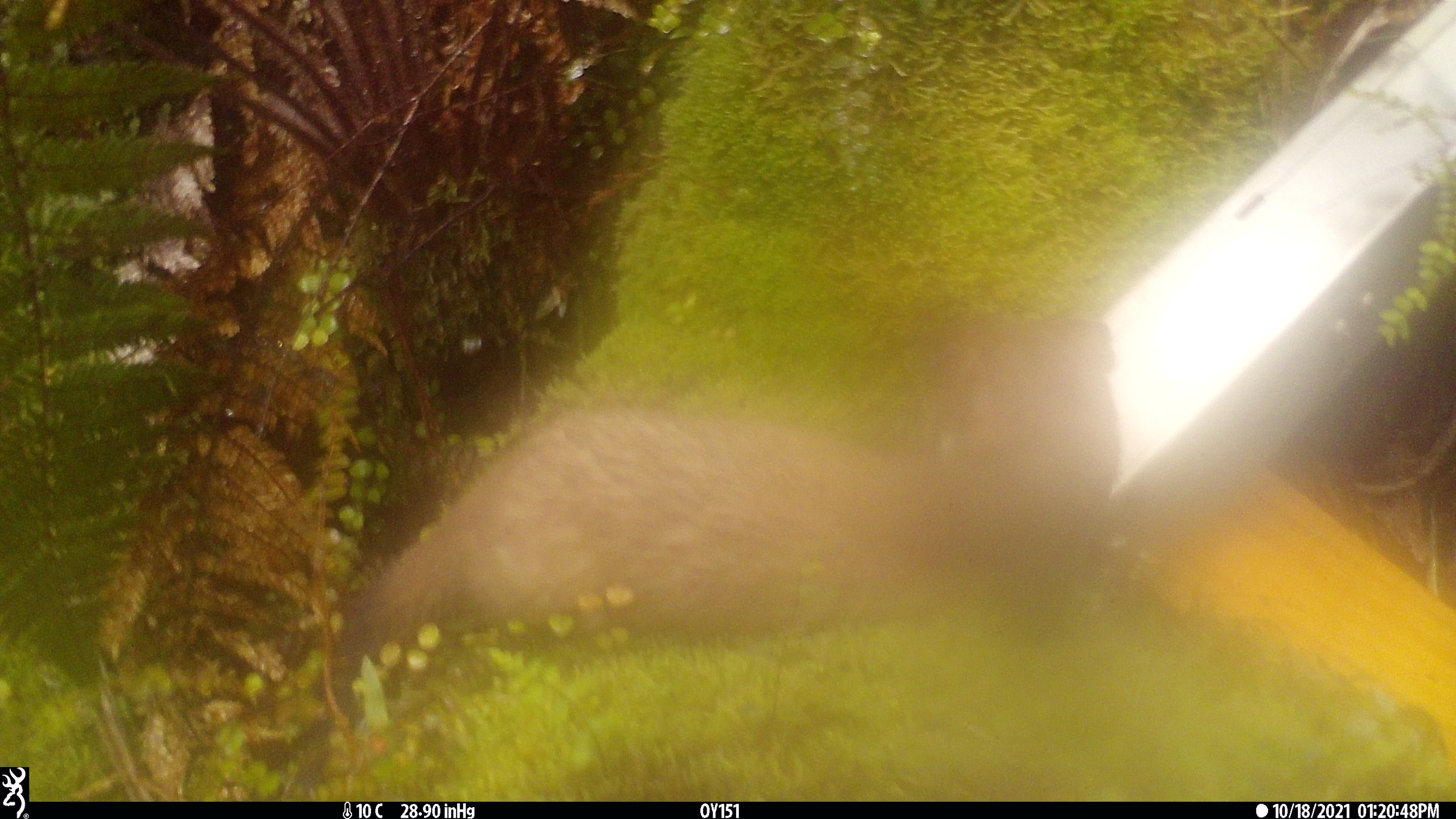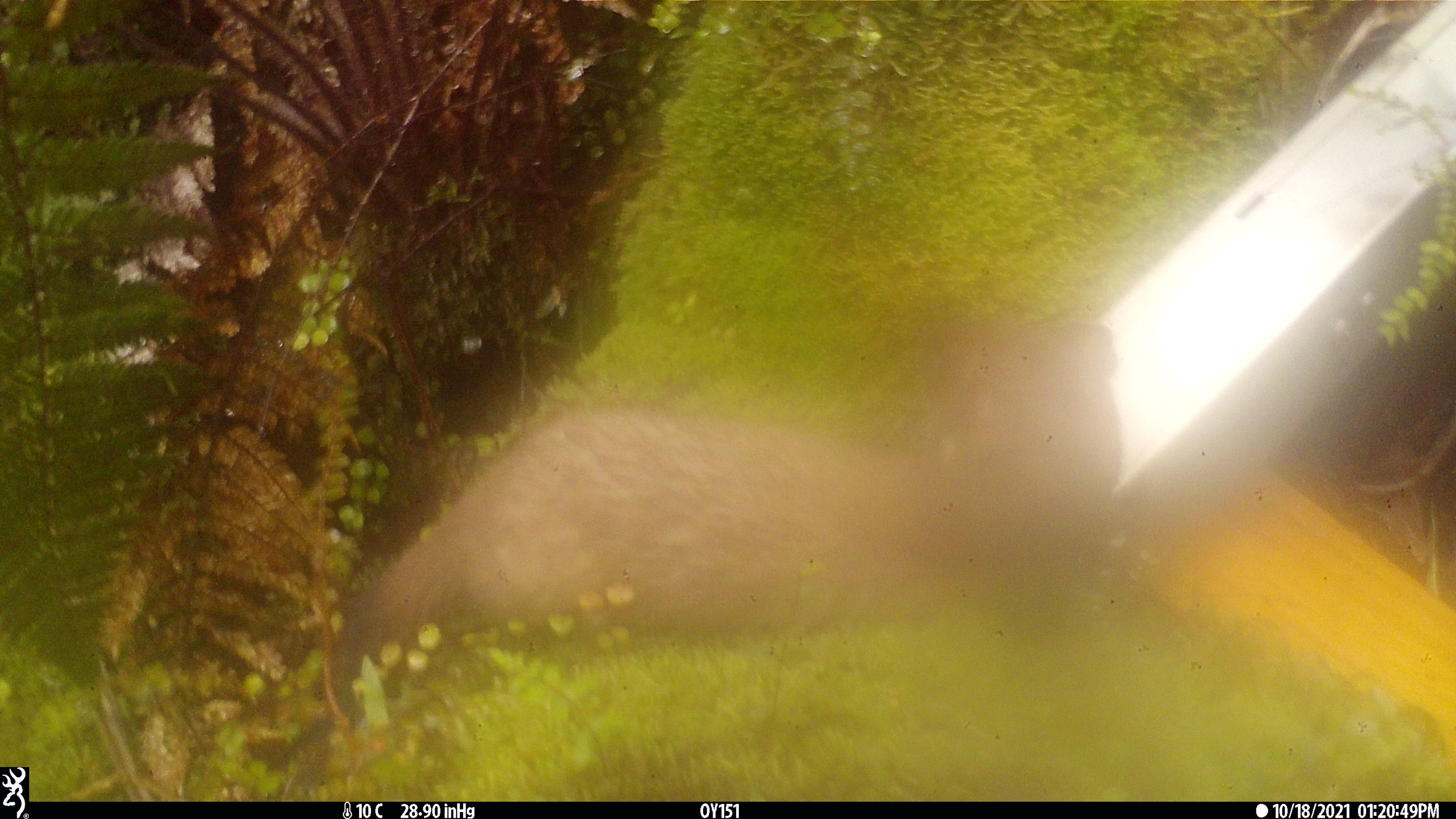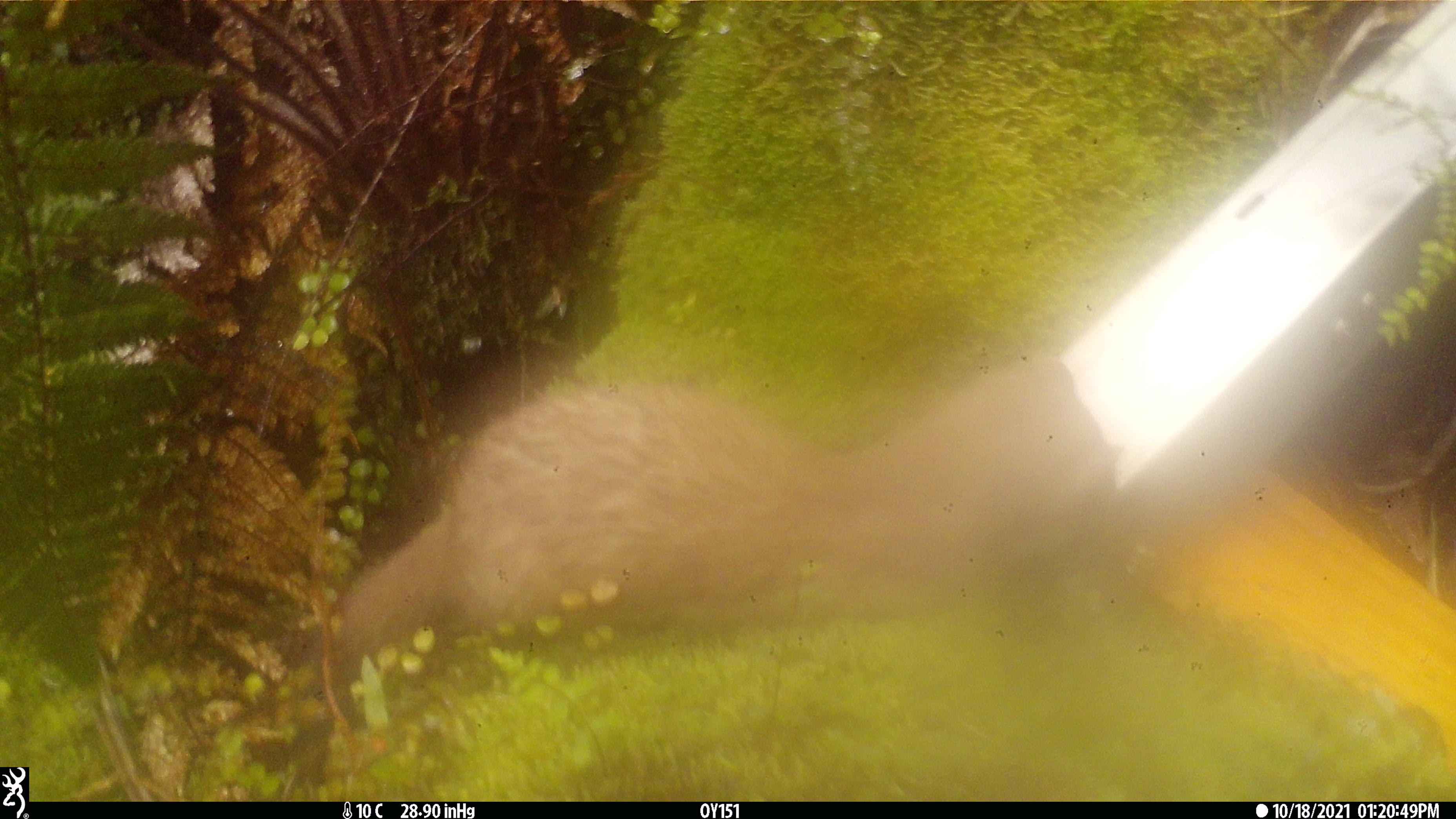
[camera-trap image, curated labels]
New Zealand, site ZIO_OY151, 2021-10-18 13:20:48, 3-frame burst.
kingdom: Animalia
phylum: Chordata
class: Mammalia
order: Carnivora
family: Mustelidae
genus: Mustela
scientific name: Mustela erminea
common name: stoat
Stoat (Mustela erminea).